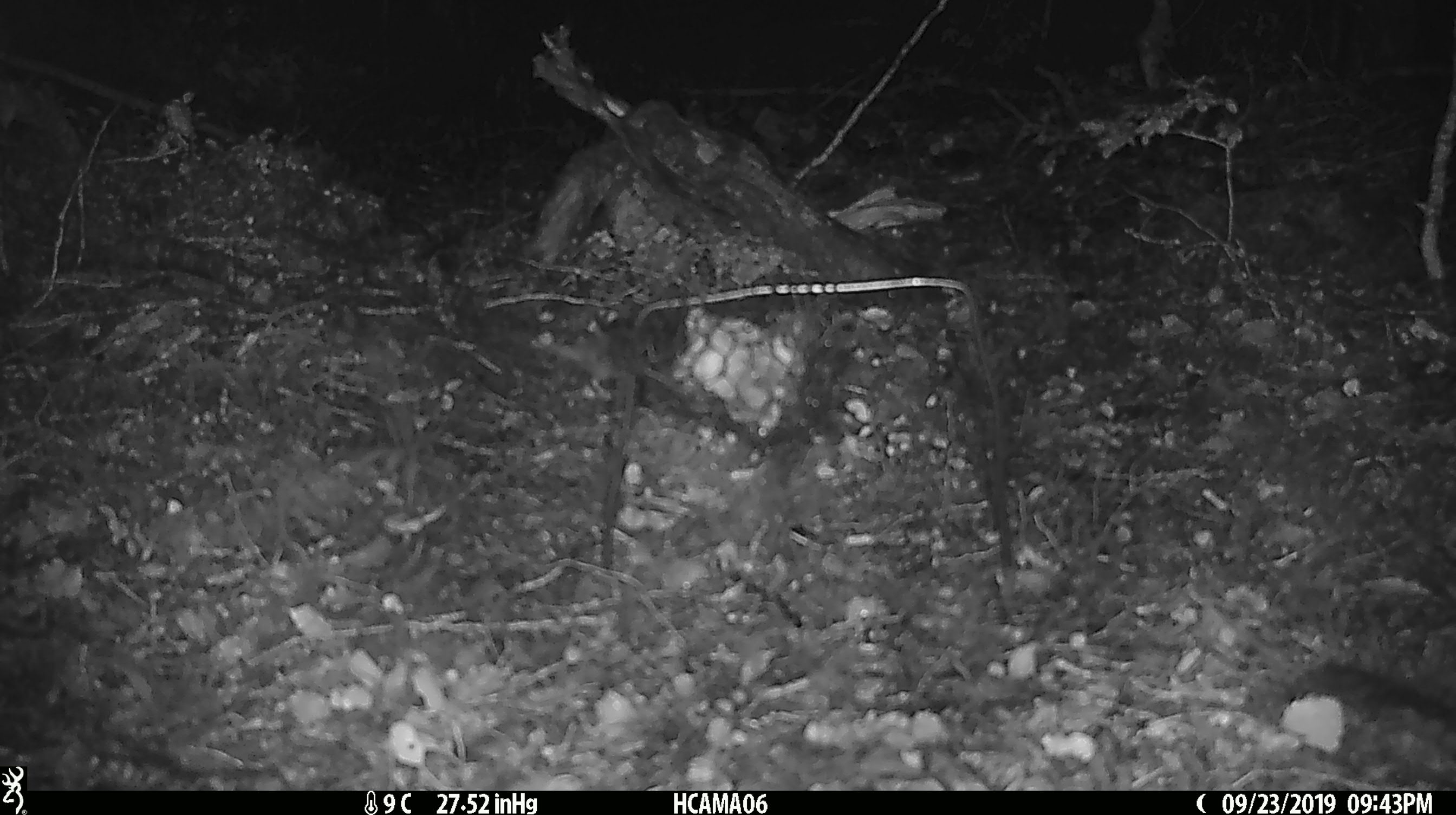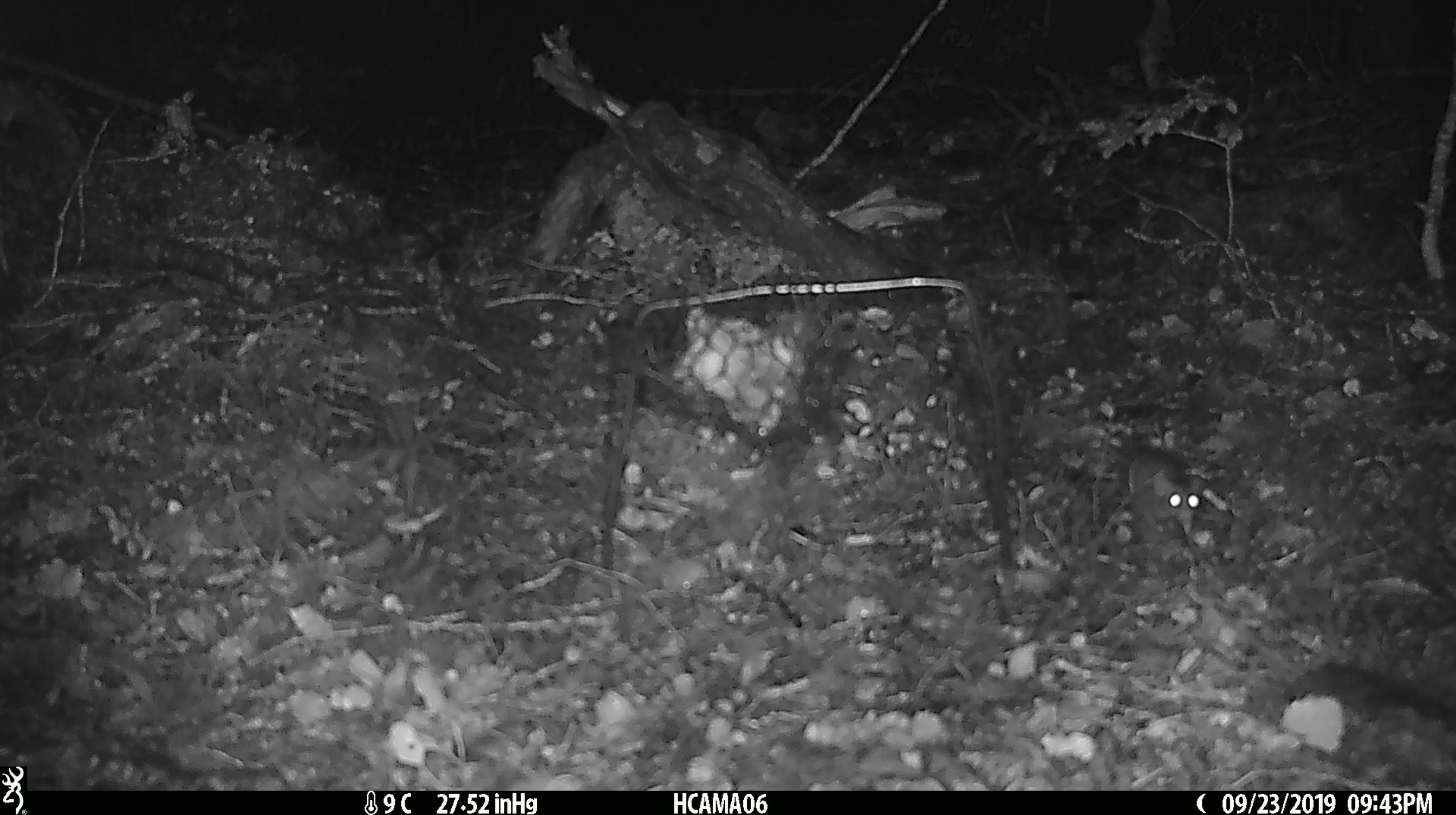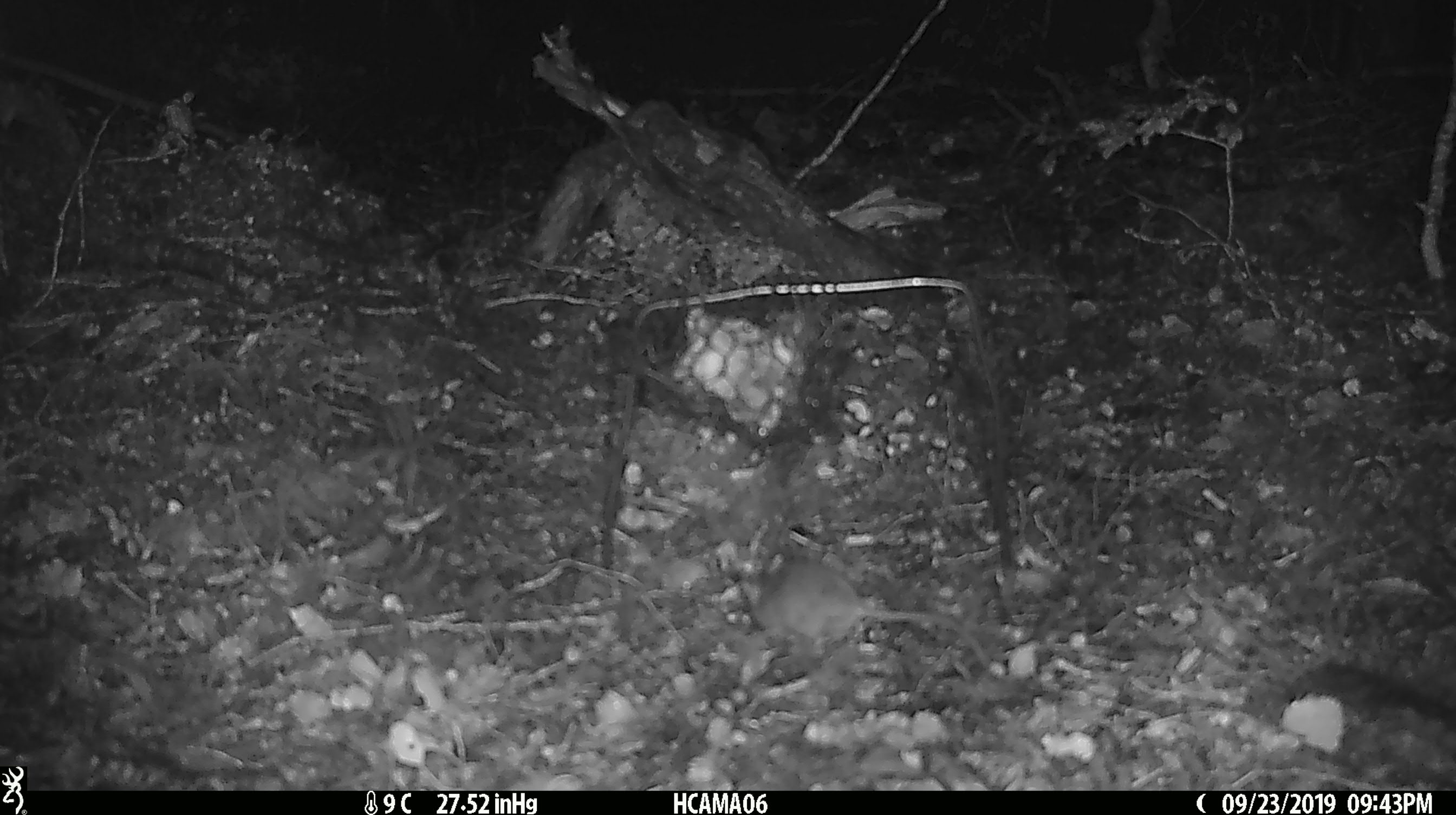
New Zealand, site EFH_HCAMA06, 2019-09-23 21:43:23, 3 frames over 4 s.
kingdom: Animalia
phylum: Chordata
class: Mammalia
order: Rodentia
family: Muridae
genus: Mus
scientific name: Mus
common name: mouse